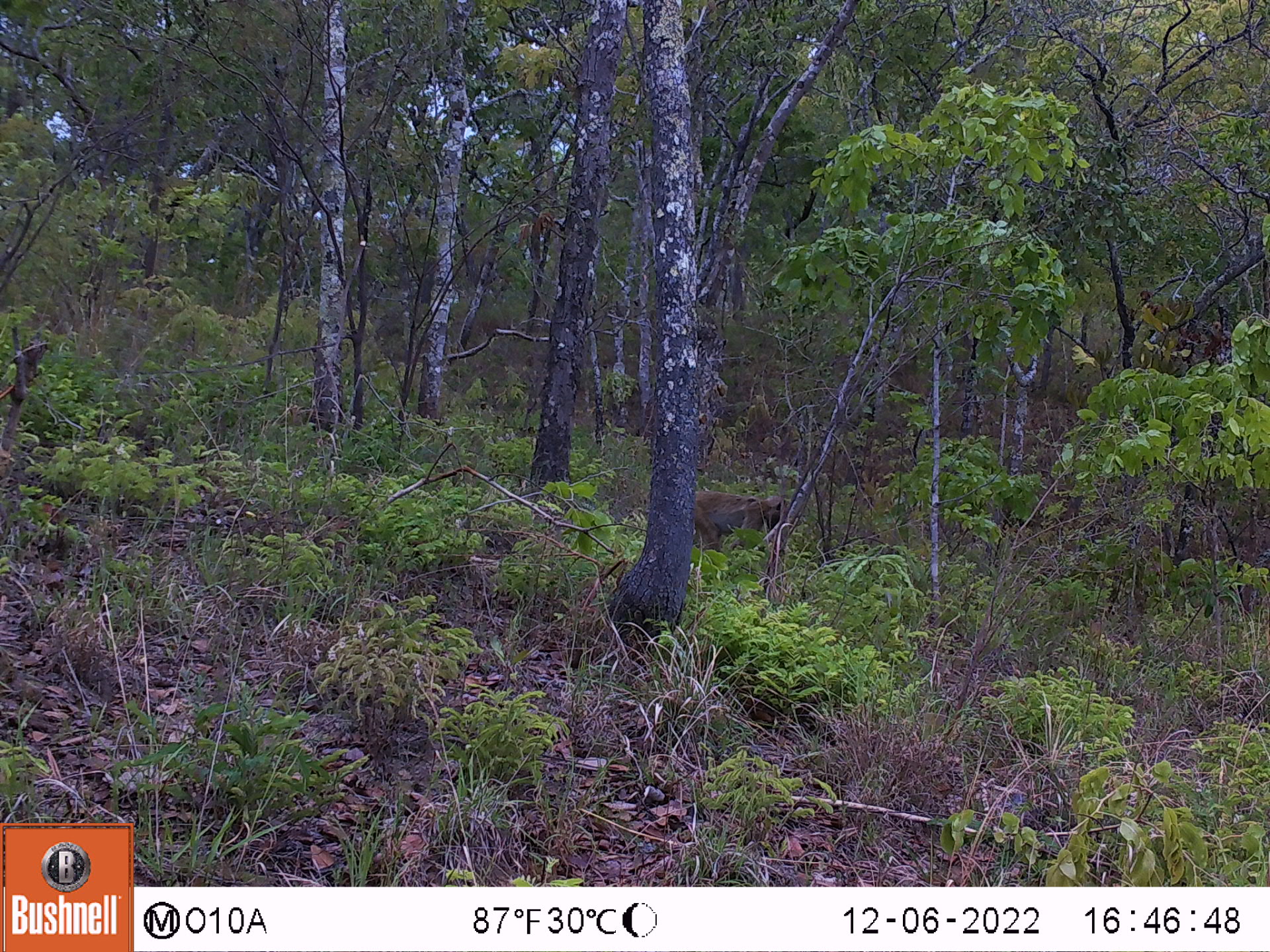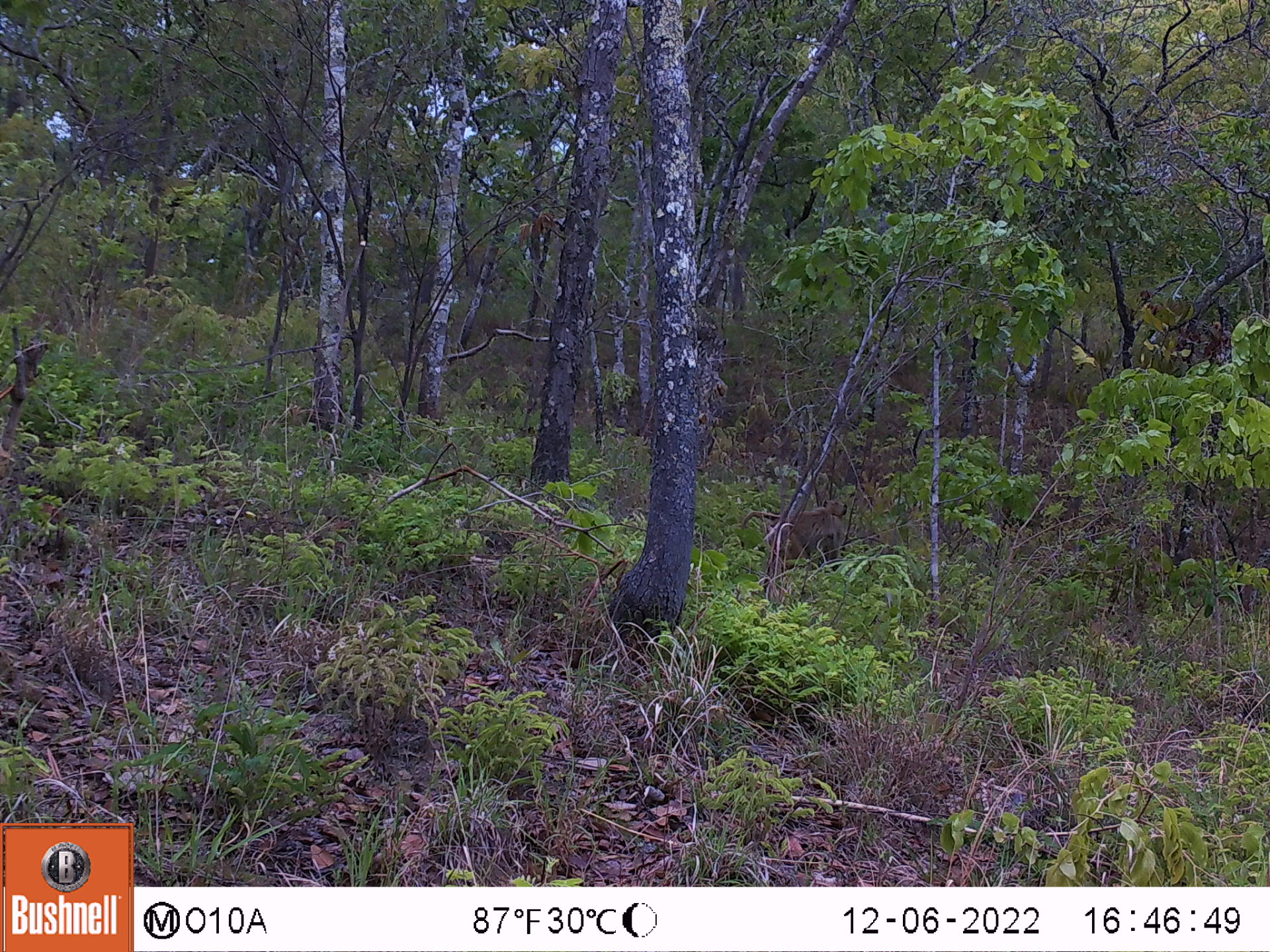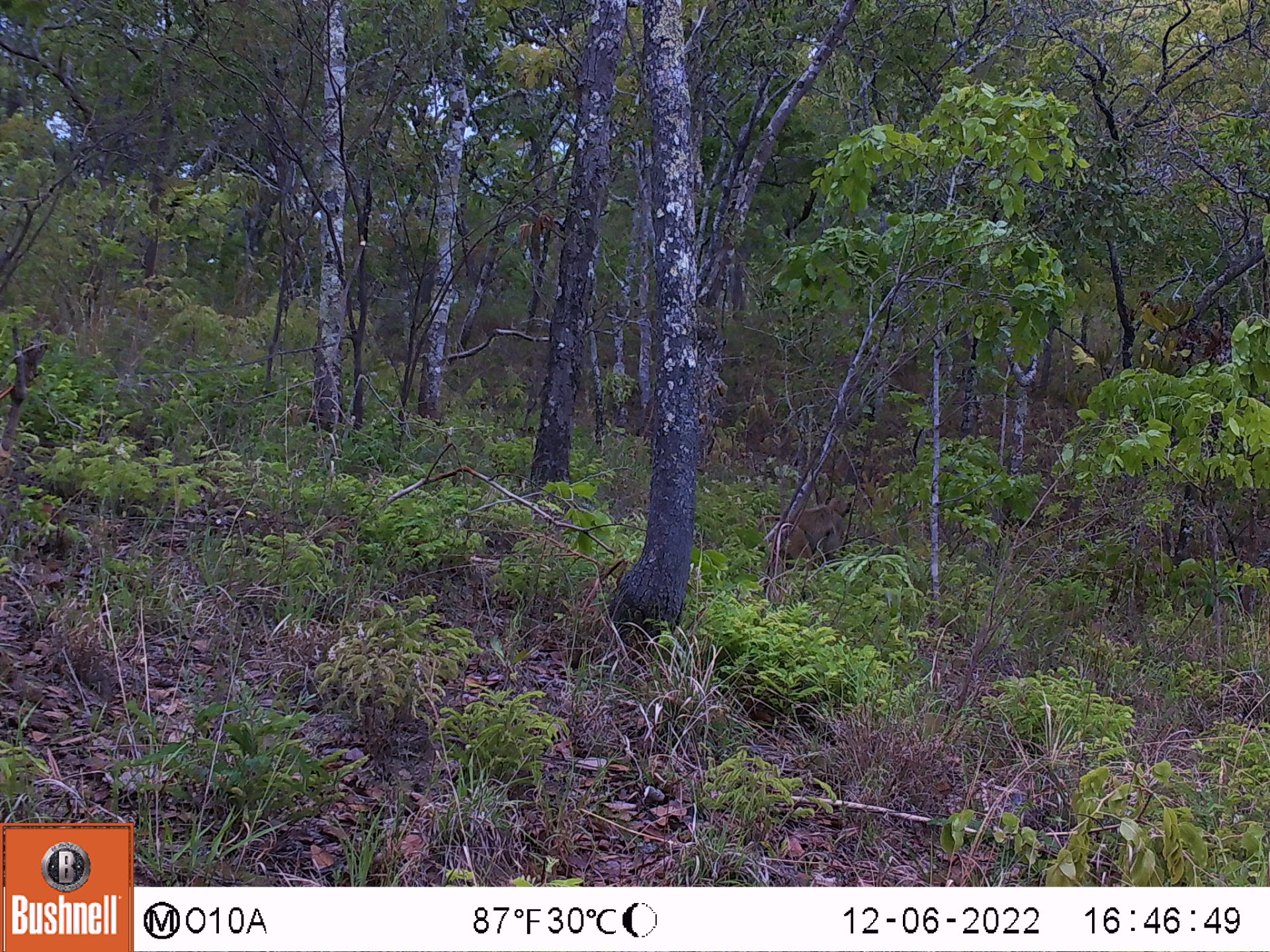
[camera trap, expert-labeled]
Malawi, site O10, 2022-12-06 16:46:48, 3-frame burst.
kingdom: Animalia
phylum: Chordata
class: Mammalia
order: Primates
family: Cercopithecidae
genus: Papio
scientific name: Papio cynocephalus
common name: yellow baboon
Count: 1.